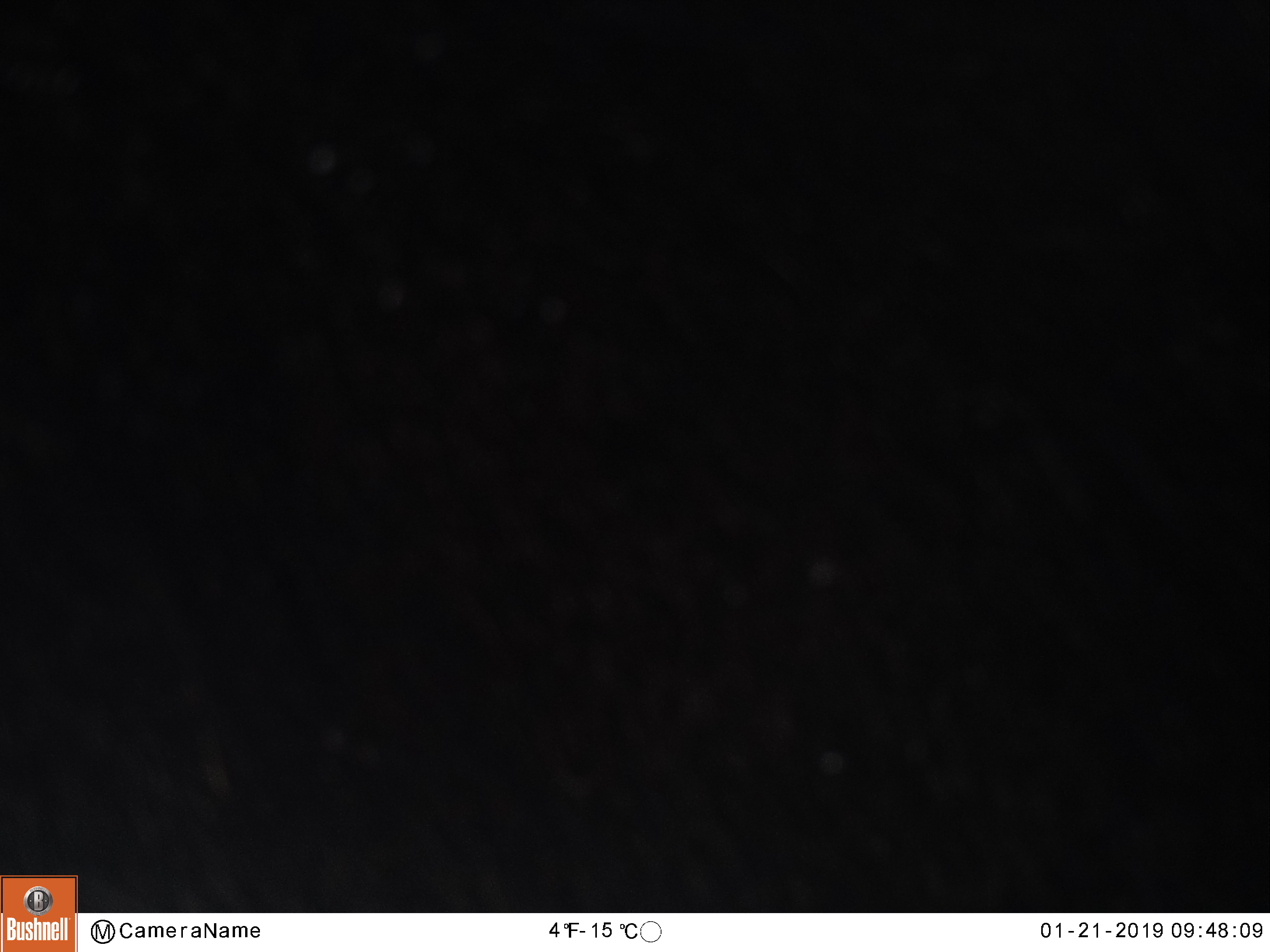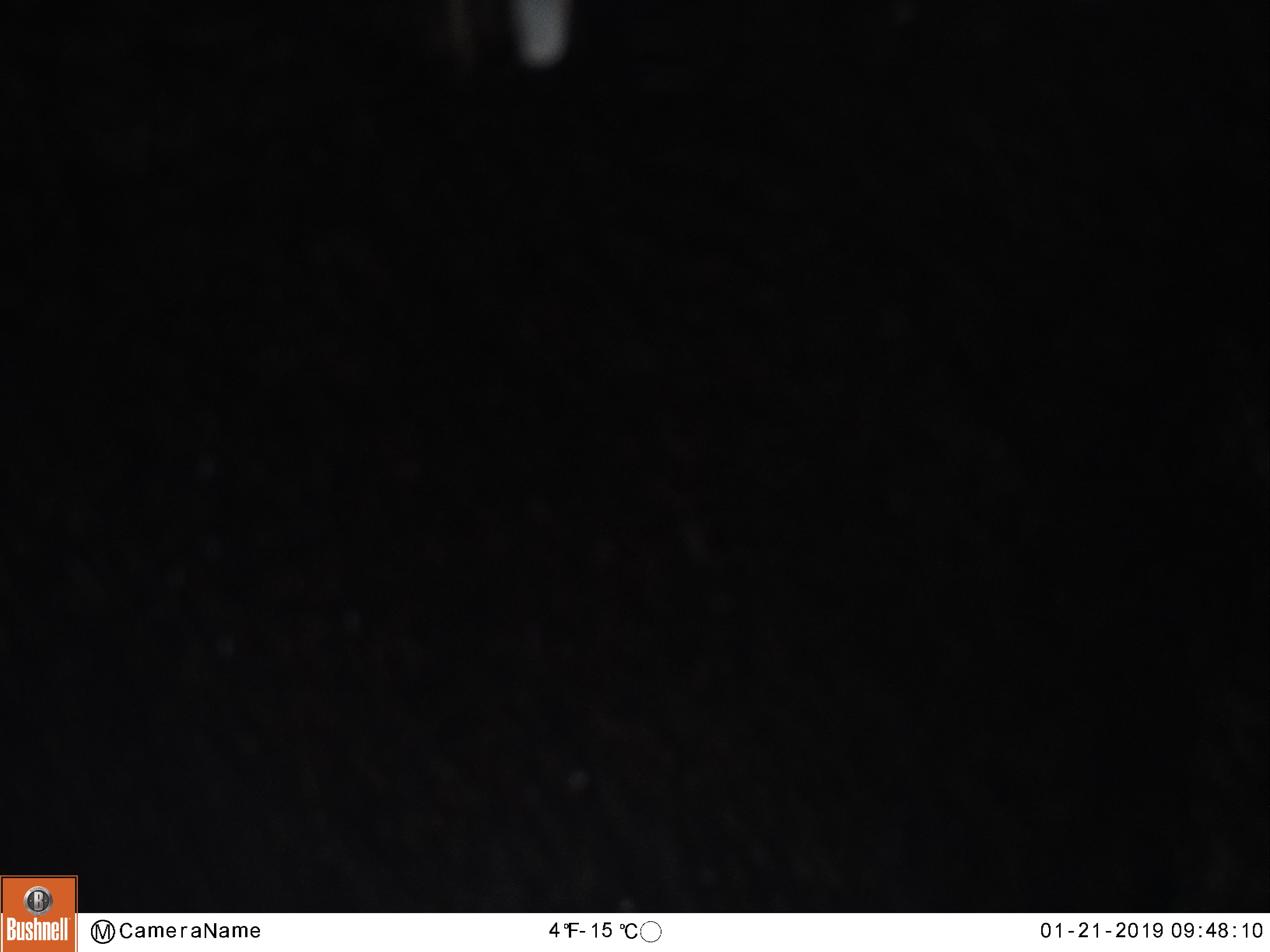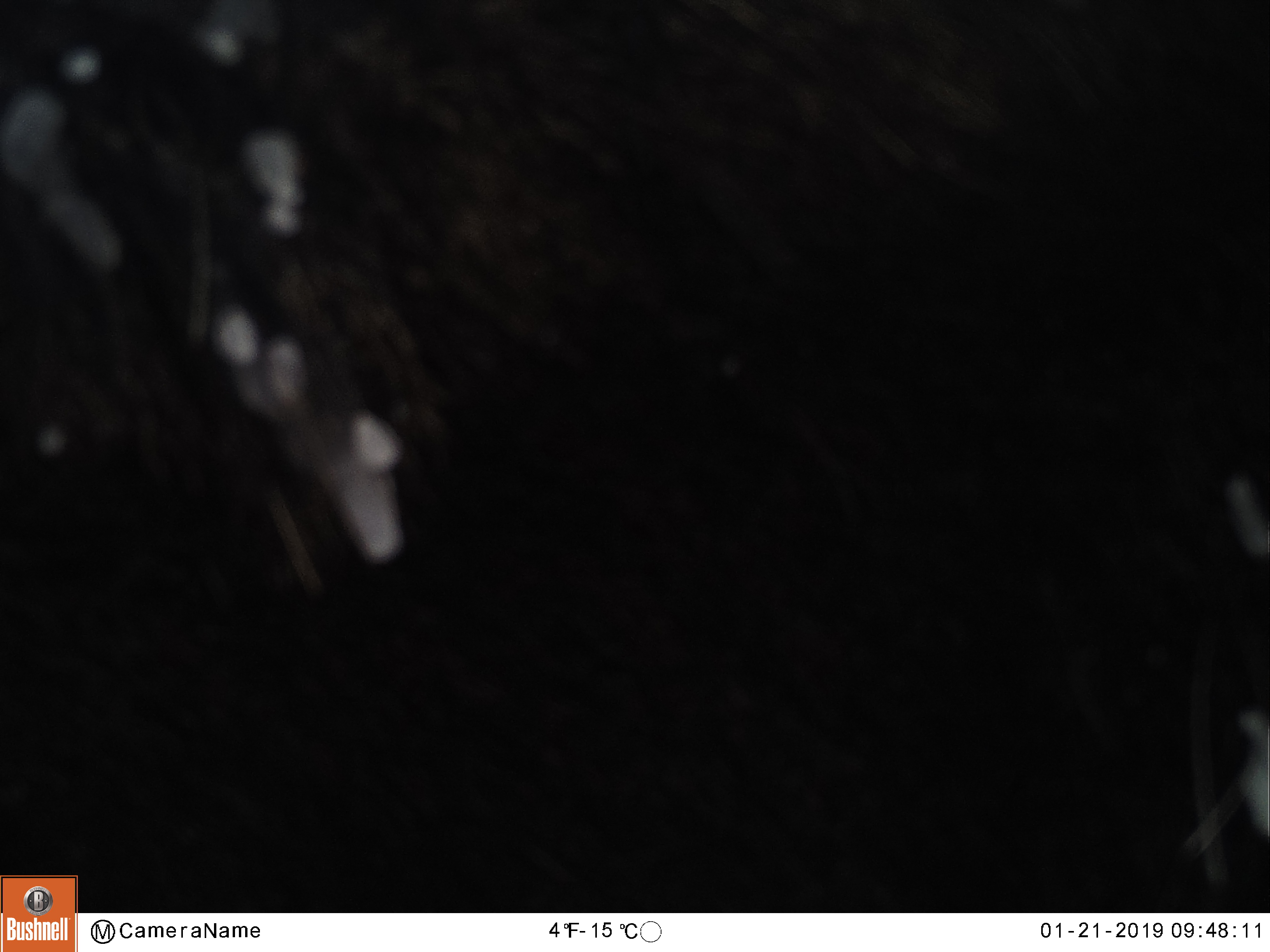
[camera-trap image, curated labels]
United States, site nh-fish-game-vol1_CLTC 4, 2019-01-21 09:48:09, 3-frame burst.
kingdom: Animalia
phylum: Chordata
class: Mammalia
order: Artiodactyla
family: Cervidae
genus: Alces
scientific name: Alces alces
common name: moose